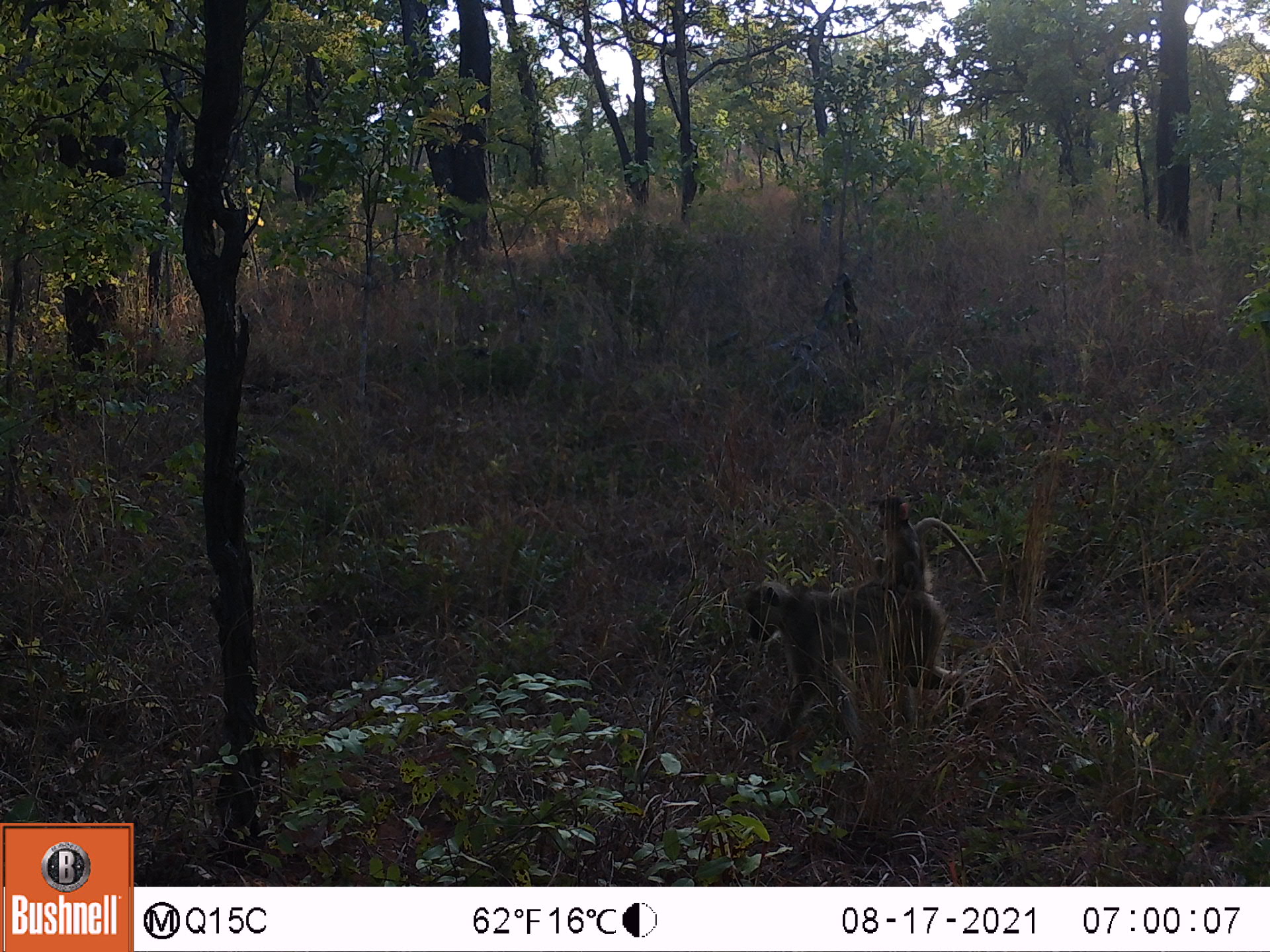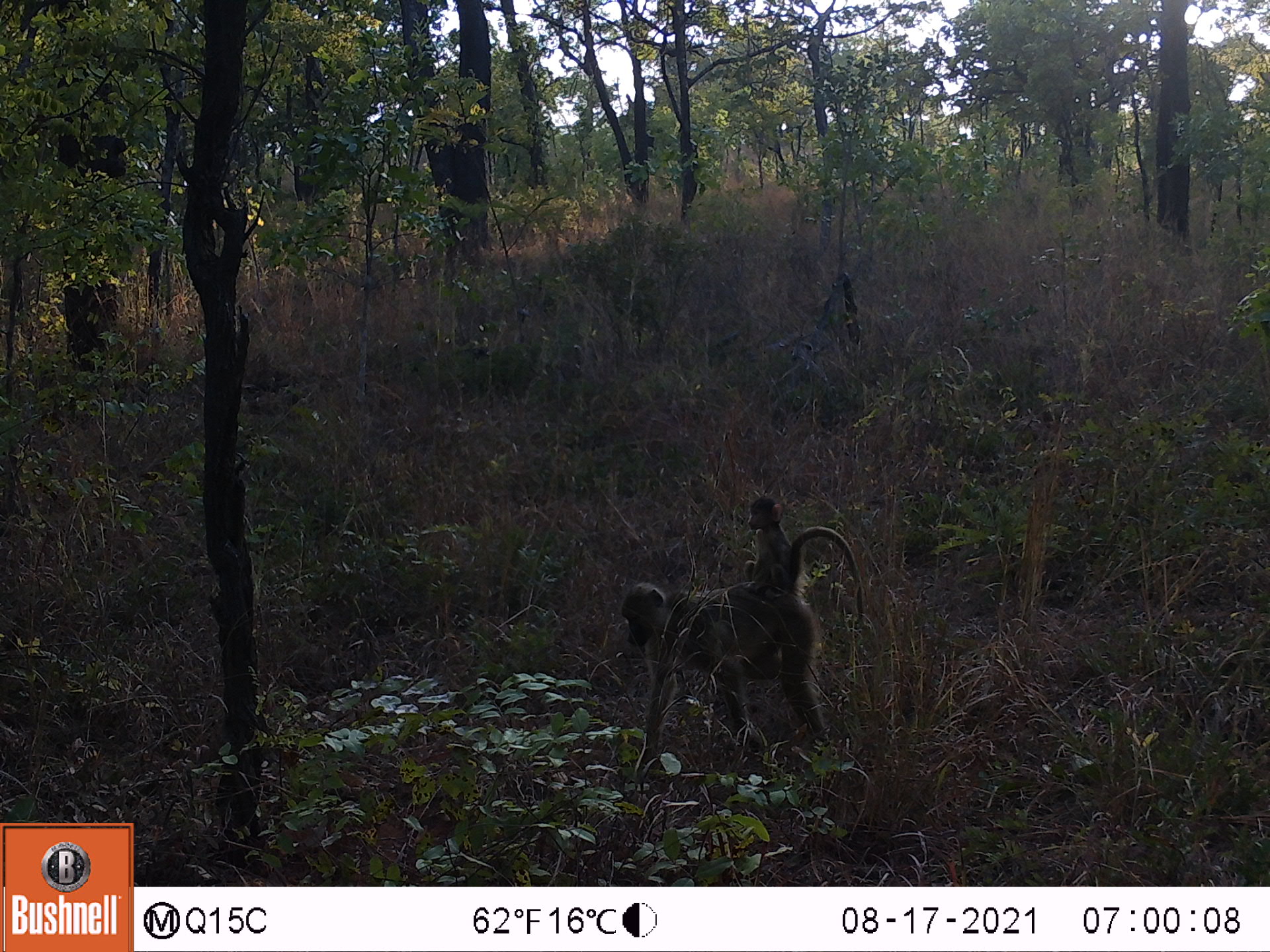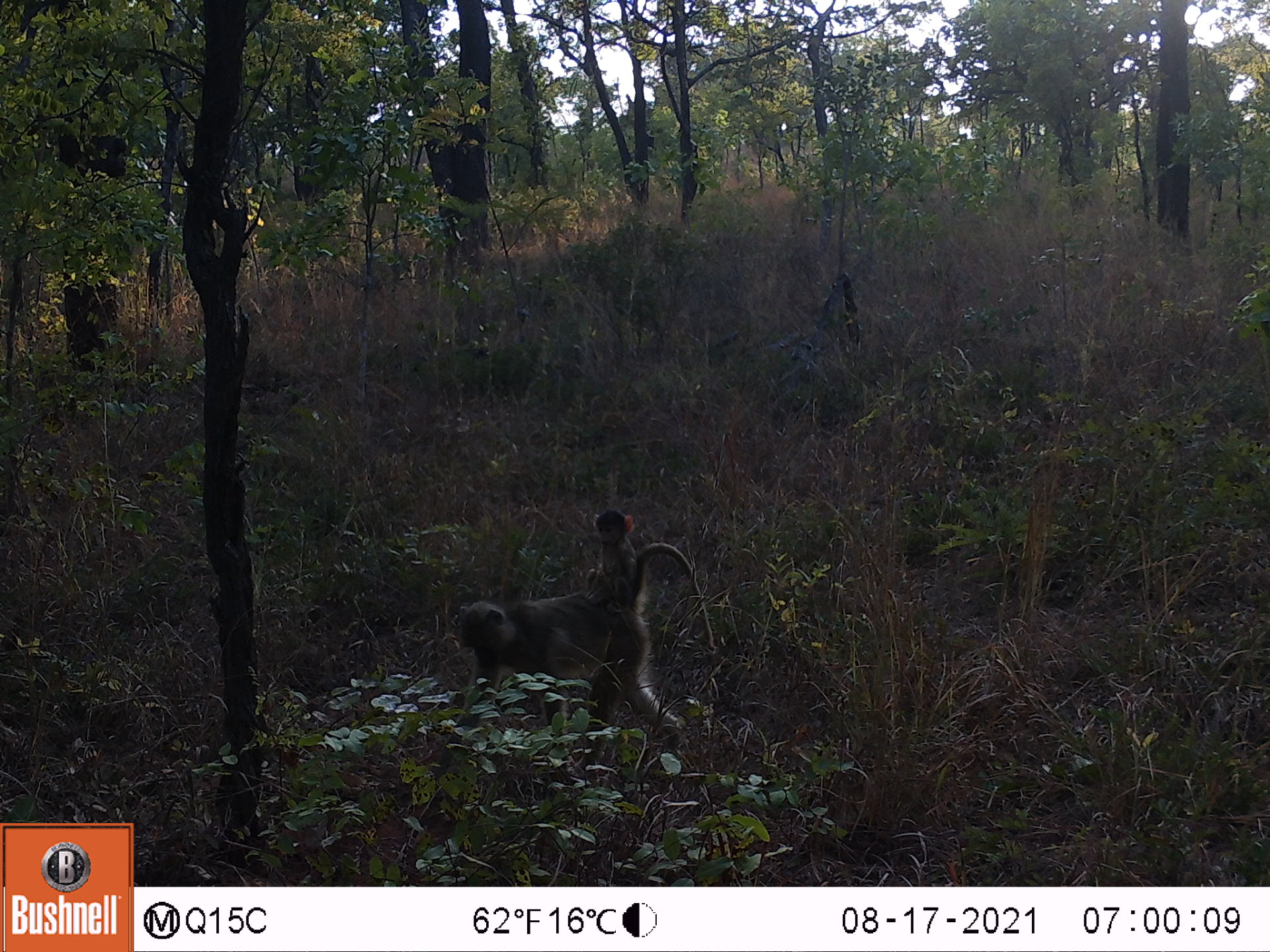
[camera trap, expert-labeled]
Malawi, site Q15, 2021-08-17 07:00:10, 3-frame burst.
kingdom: Animalia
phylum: Chordata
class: Mammalia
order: Primates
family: Cercopithecidae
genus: Papio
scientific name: Papio cynocephalus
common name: yellow baboon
Yellow baboon (Papio cynocephalus), count 2.